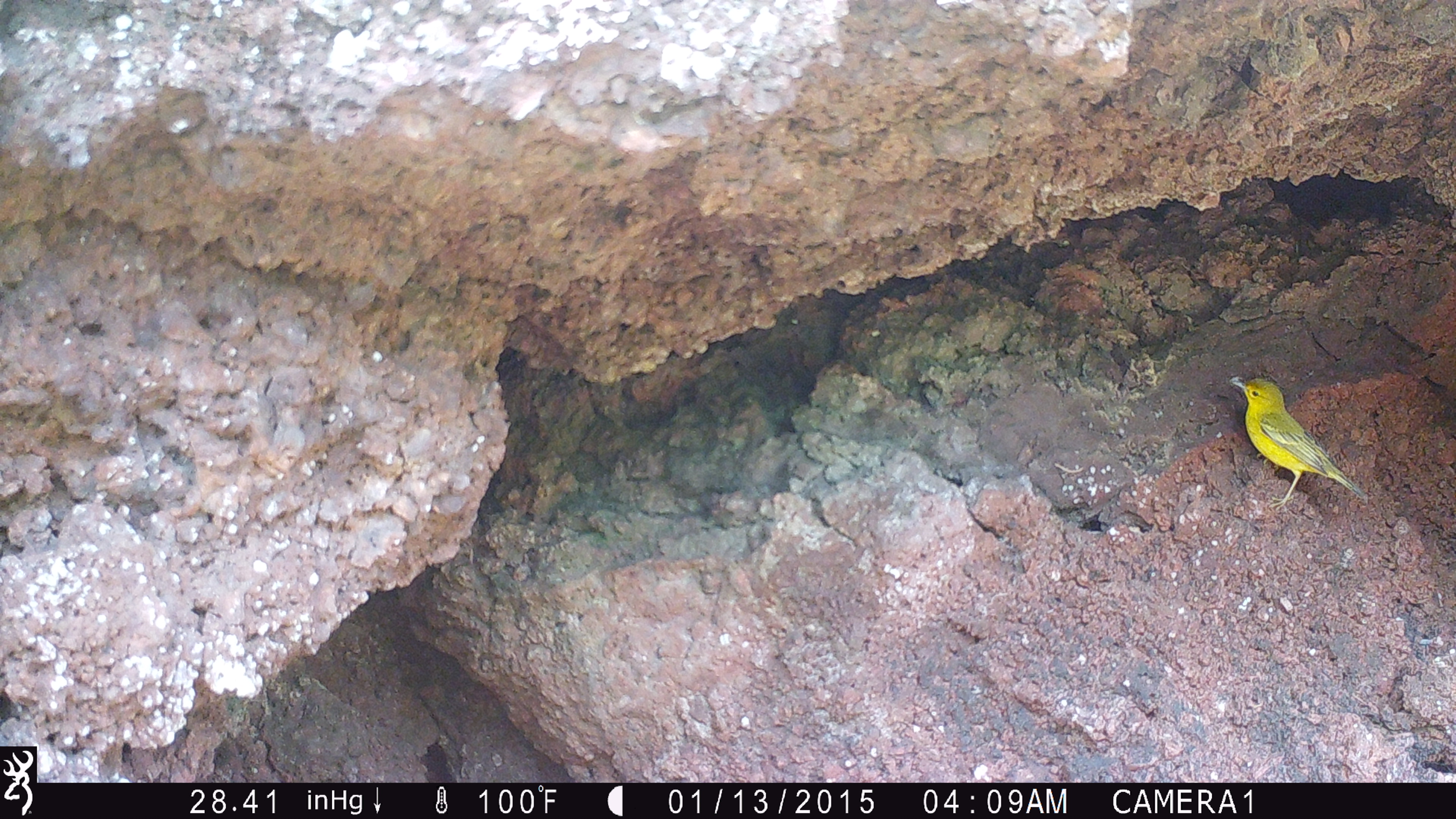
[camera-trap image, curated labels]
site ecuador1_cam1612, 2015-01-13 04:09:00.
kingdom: Animalia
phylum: Chordata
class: Aves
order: Passeriformes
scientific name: Passeriformes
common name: songbirds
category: passerine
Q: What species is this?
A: Passerine (songbirds) (Passeriformes).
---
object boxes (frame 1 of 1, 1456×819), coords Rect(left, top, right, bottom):
passerine: Rect(1222, 374, 1372, 516)